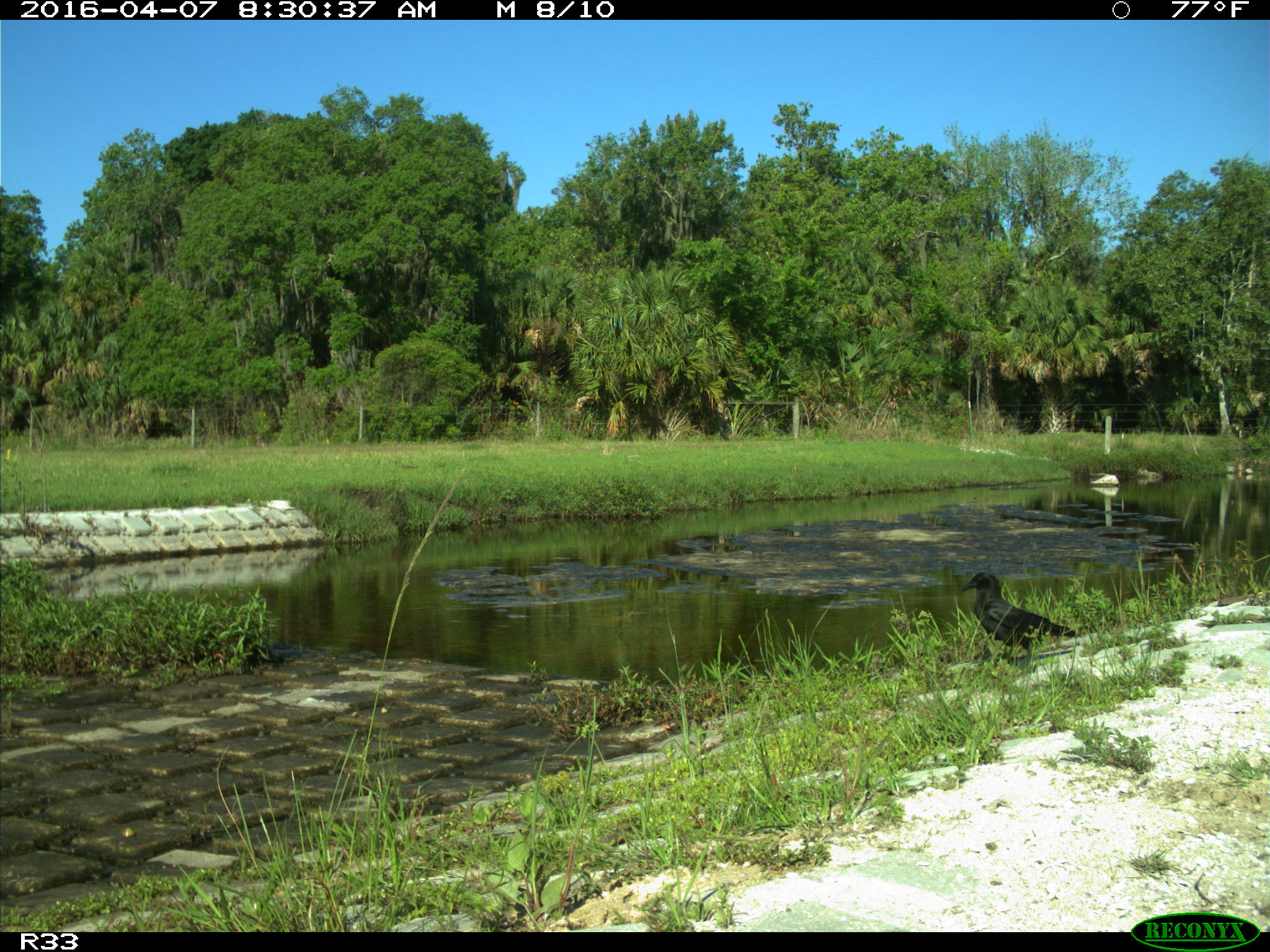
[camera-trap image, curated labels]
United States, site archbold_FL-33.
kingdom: Animalia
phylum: Chordata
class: Aves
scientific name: Aves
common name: birds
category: unidentified bird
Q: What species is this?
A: Unidentified bird (birds) (Aves).